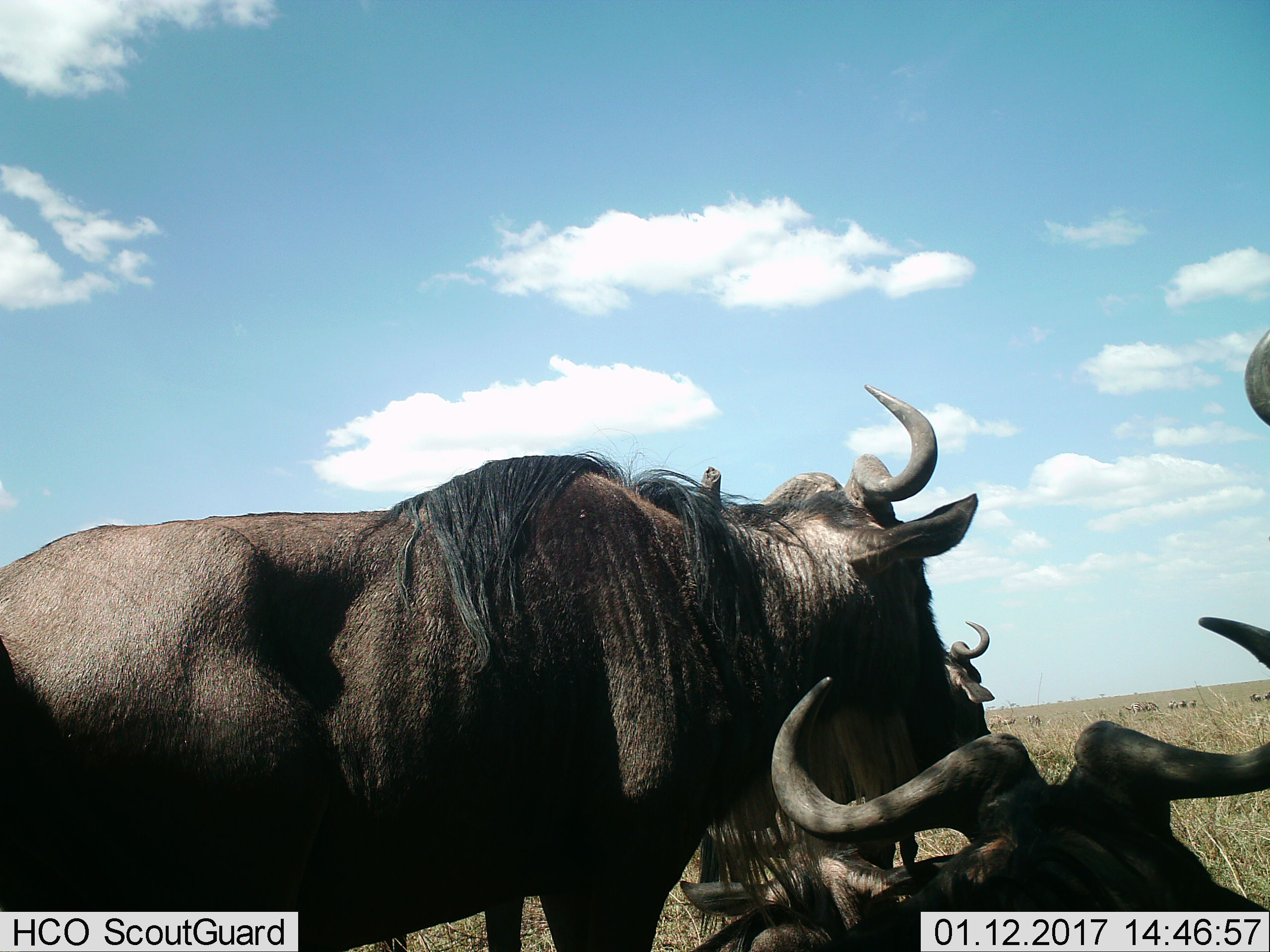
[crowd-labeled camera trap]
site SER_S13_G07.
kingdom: Animalia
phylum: Chordata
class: Mammalia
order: Artiodactyla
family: Bovidae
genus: Connochaetes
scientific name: Connochaetes taurinus taurinus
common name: blue wildebeest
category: wildebeestblue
Wildebeestblue (blue wildebeest) (Connochaetes taurinus taurinus), count 5. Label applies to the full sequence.